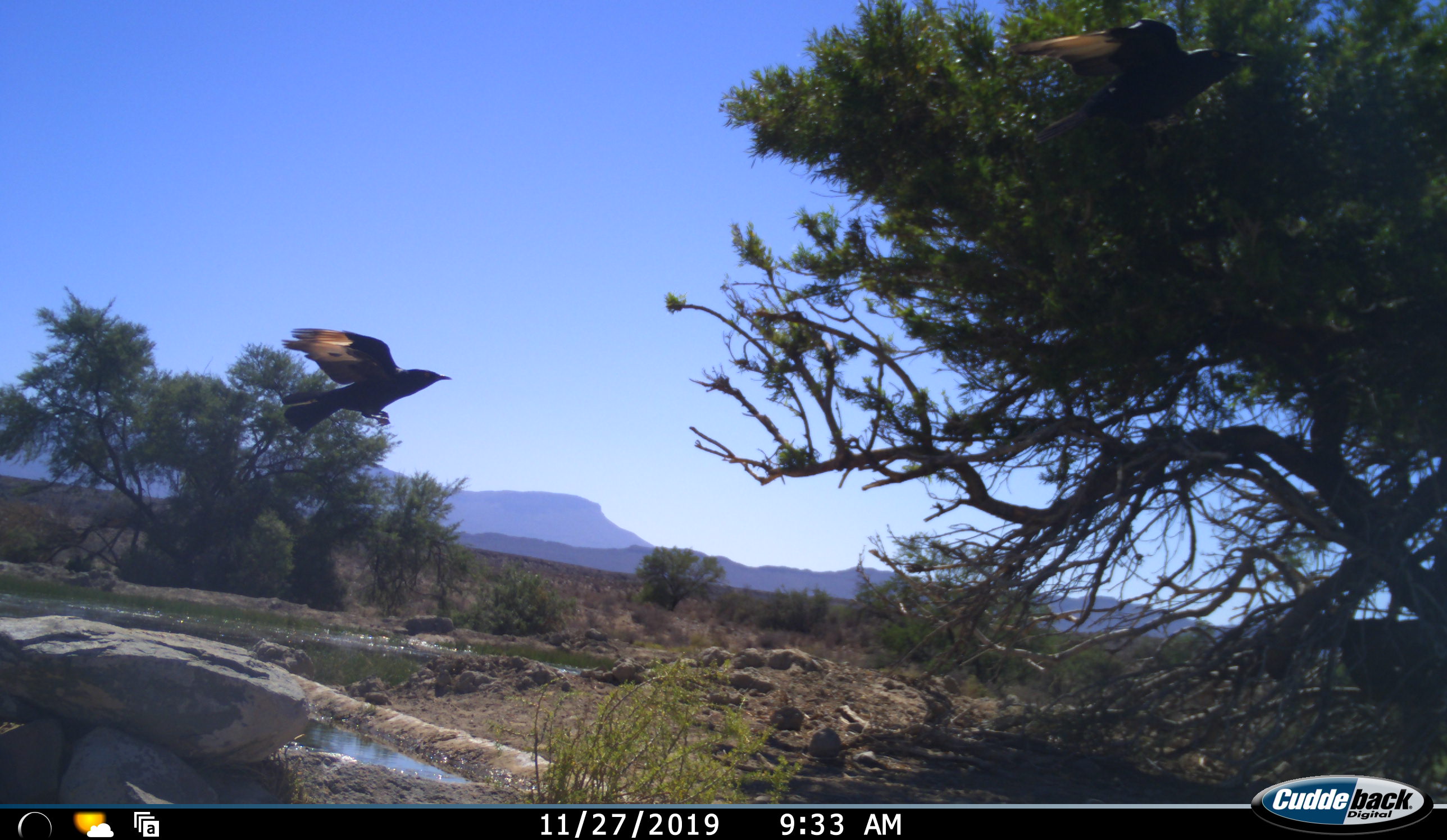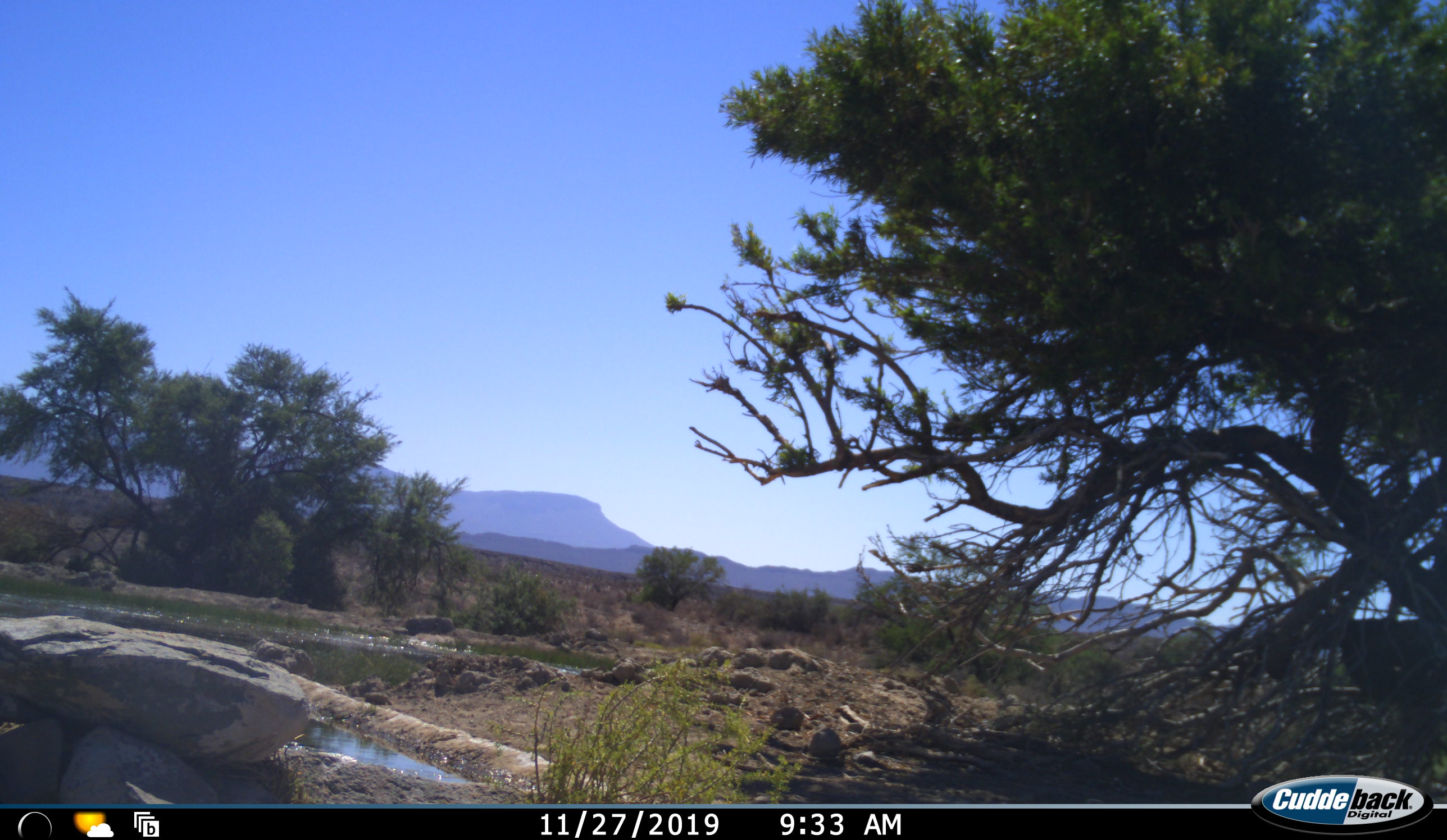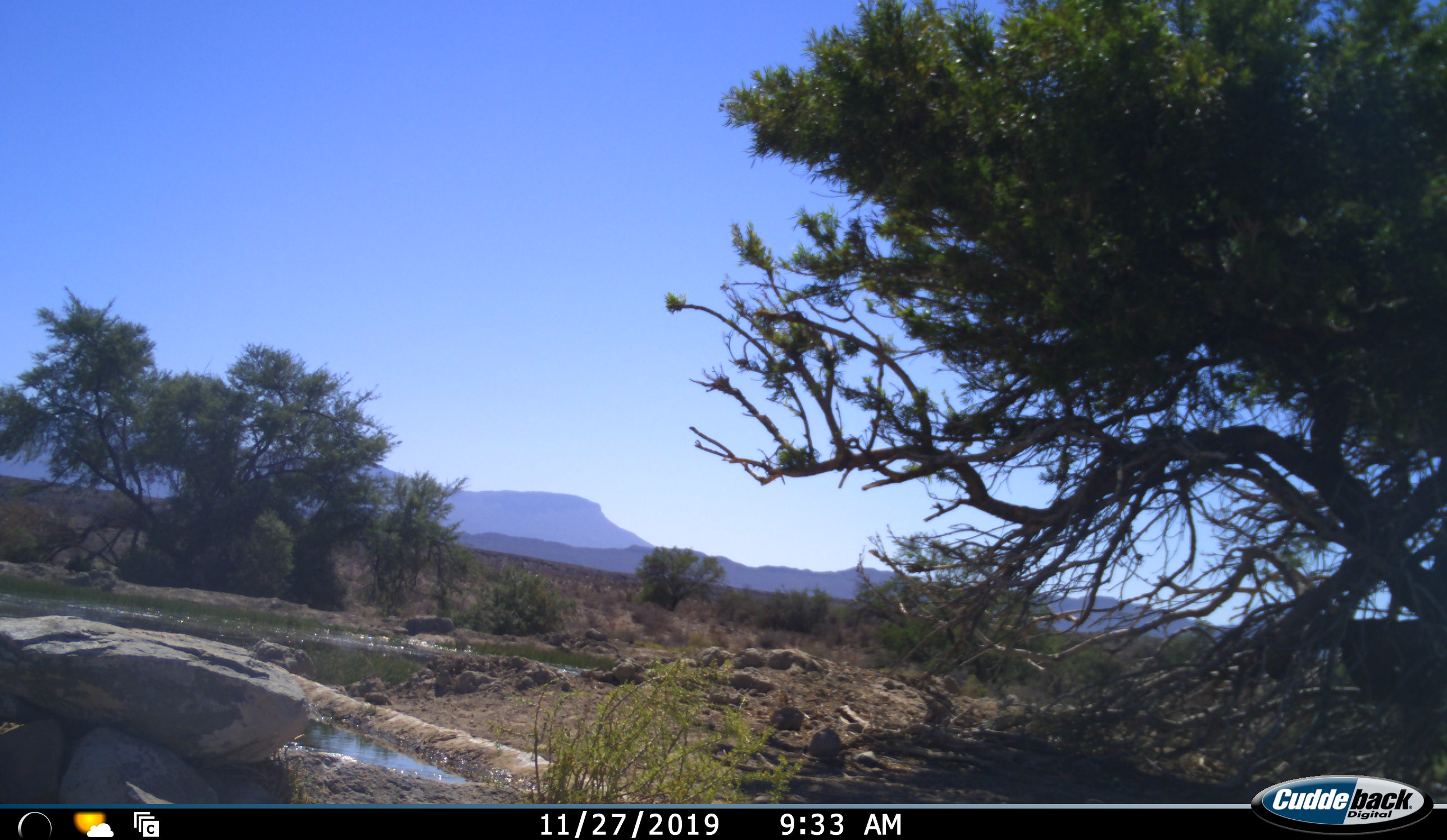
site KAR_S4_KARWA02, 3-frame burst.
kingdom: Animalia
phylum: Chordata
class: Aves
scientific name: Aves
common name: bird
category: birdother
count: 2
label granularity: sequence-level